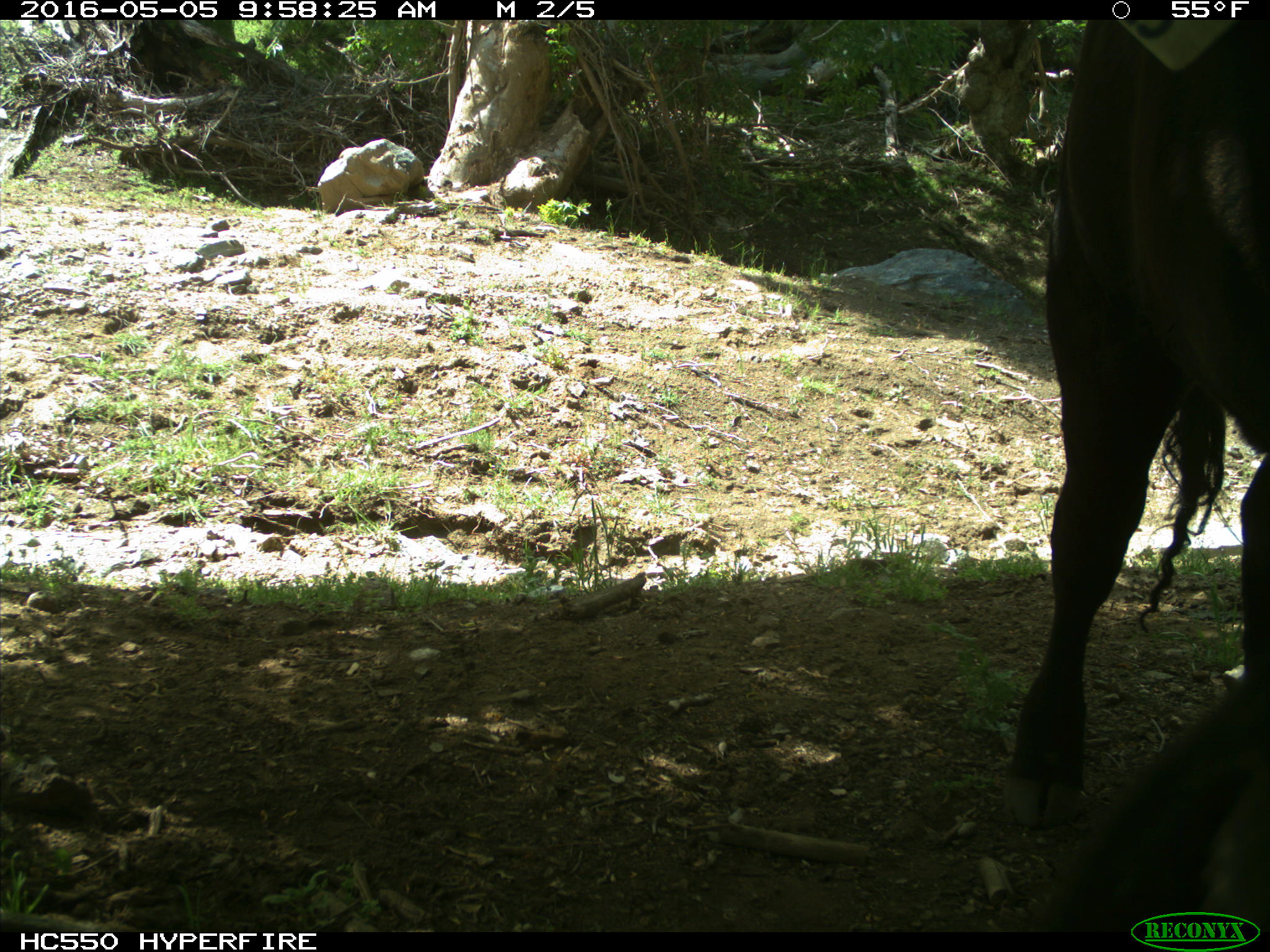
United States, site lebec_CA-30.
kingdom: Animalia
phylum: Chordata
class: Mammalia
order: Artiodactyla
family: Bovidae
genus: Bos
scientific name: Bos taurus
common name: domestic cow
Bos taurus (domestic cow).